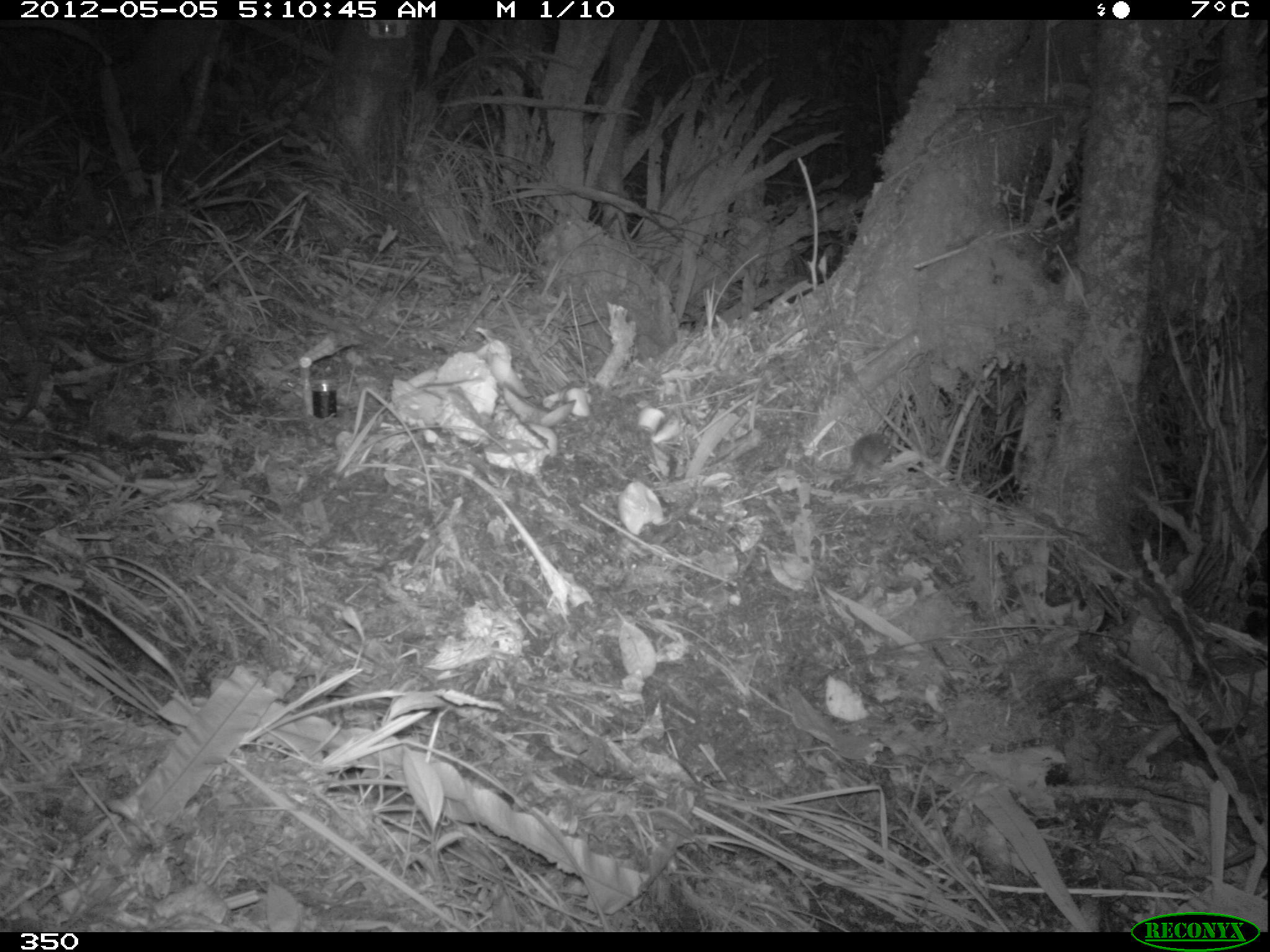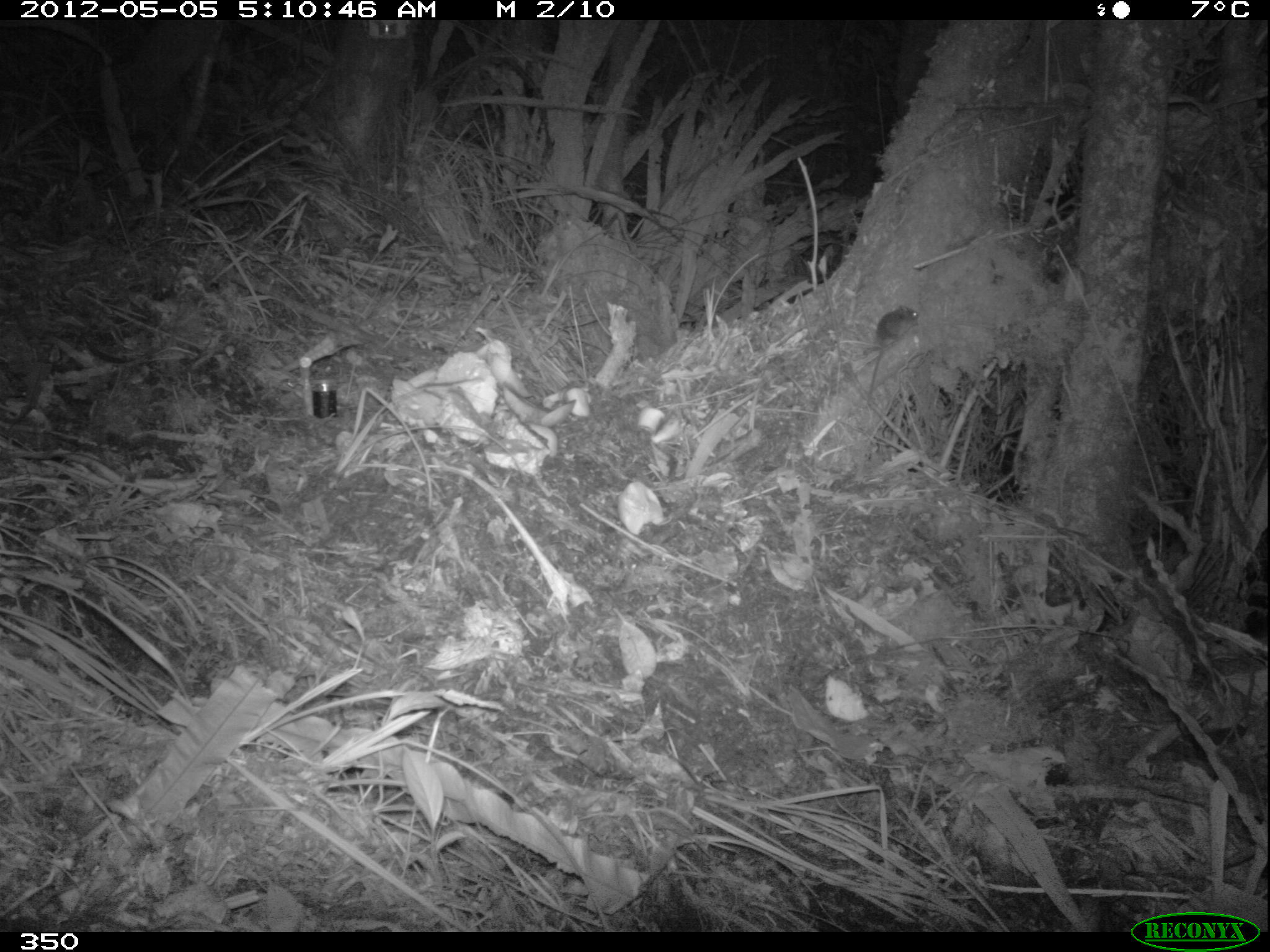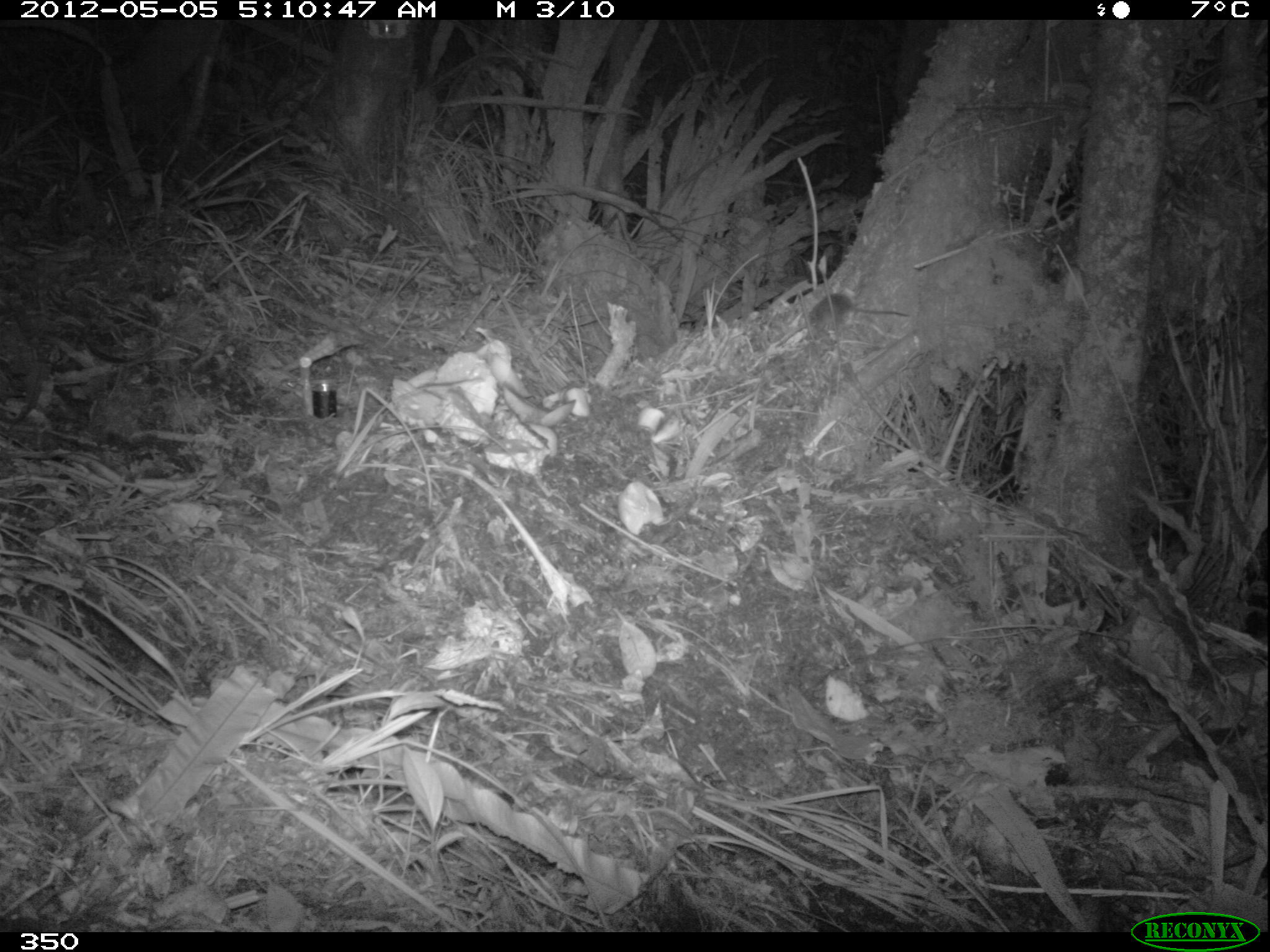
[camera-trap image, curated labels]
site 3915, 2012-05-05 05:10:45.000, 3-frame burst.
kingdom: Animalia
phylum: Chordata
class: Mammalia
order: Rodentia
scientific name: Rodentia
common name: rodents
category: unknown rodent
Unknown rodent (rodents) (Rodentia).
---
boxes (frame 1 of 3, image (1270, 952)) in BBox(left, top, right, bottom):
unknown rodent: BBox(849, 433, 894, 469)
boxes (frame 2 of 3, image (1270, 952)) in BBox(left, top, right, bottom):
unknown rodent: BBox(867, 304, 919, 399)